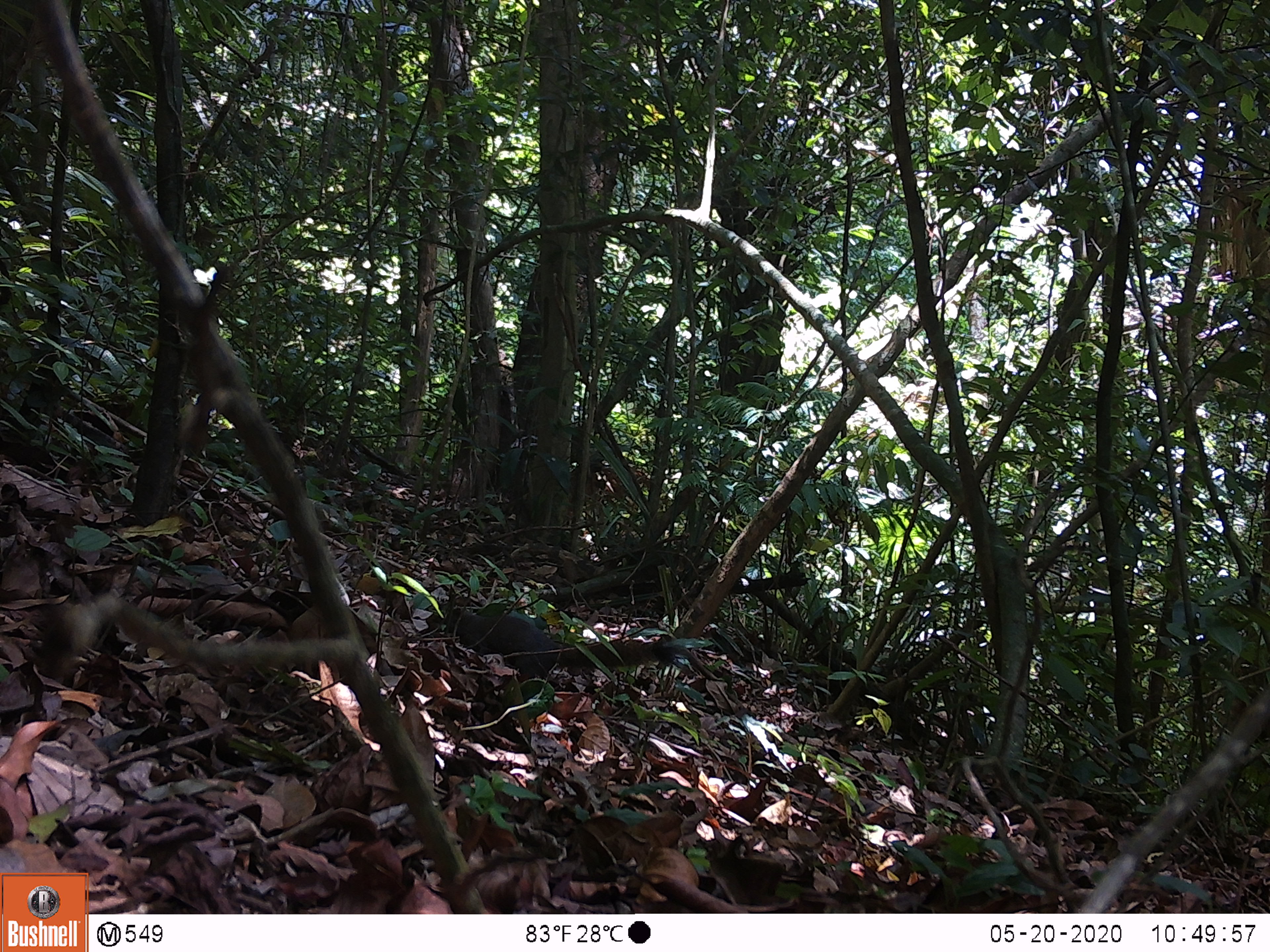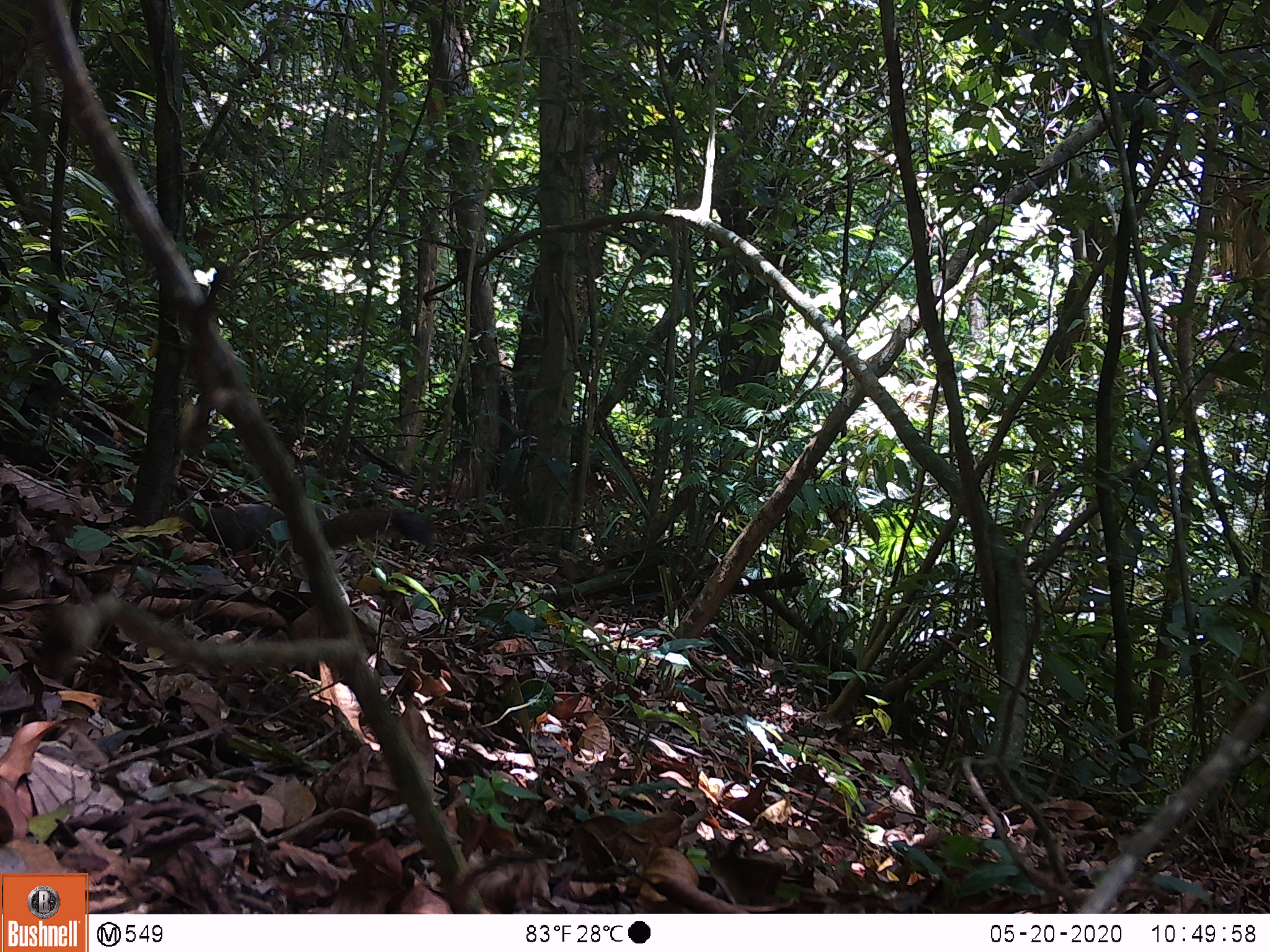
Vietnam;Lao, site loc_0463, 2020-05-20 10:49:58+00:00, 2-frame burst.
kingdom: Animalia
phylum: Chordata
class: Mammalia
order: Rodentia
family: Sciuridae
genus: Callosciurus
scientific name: Callosciurus erythraeus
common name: pallas's squirrel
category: pallass squirrel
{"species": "pallass squirrel (pallas's squirrel) (Callosciurus erythraeus)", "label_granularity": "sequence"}